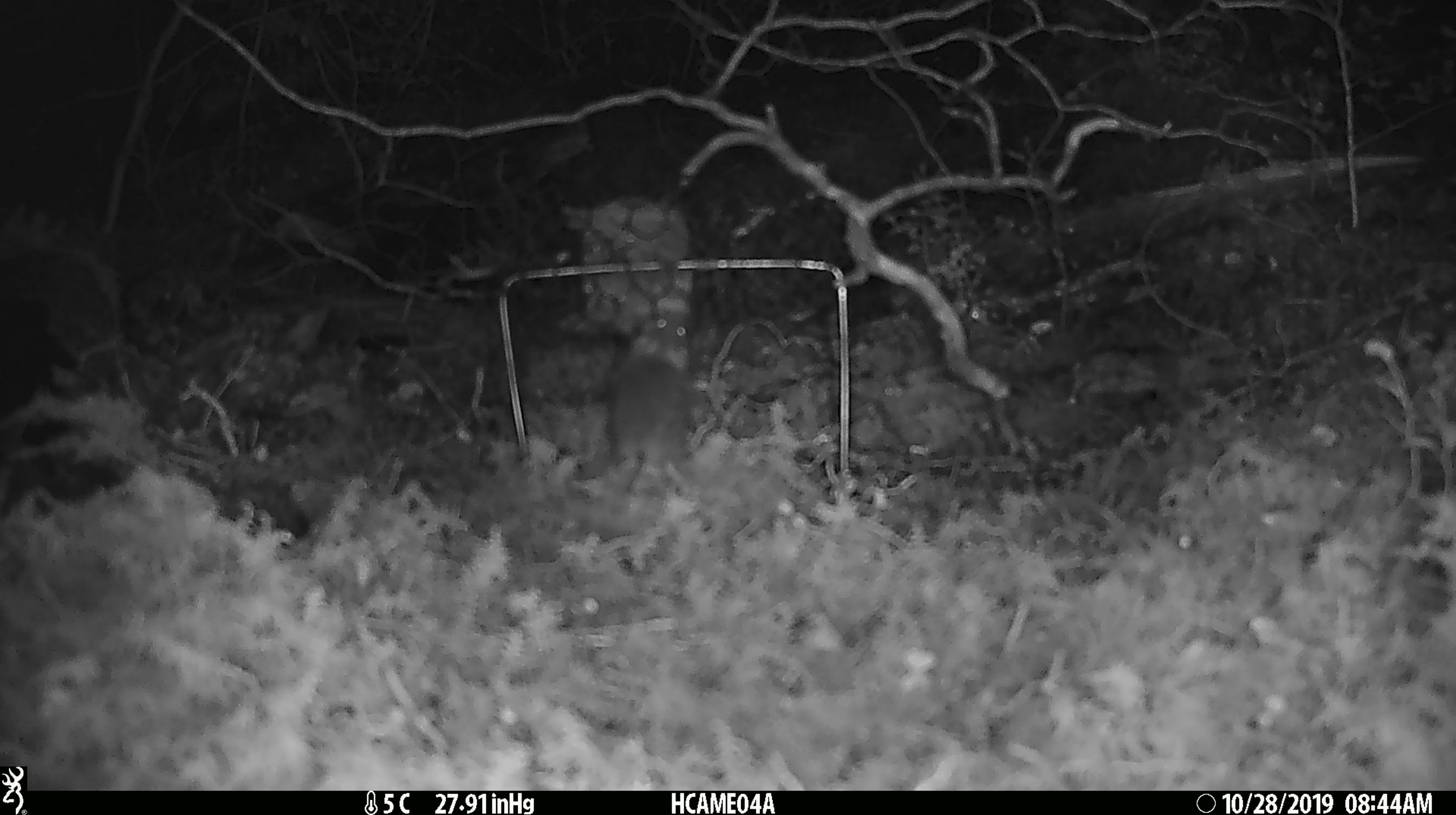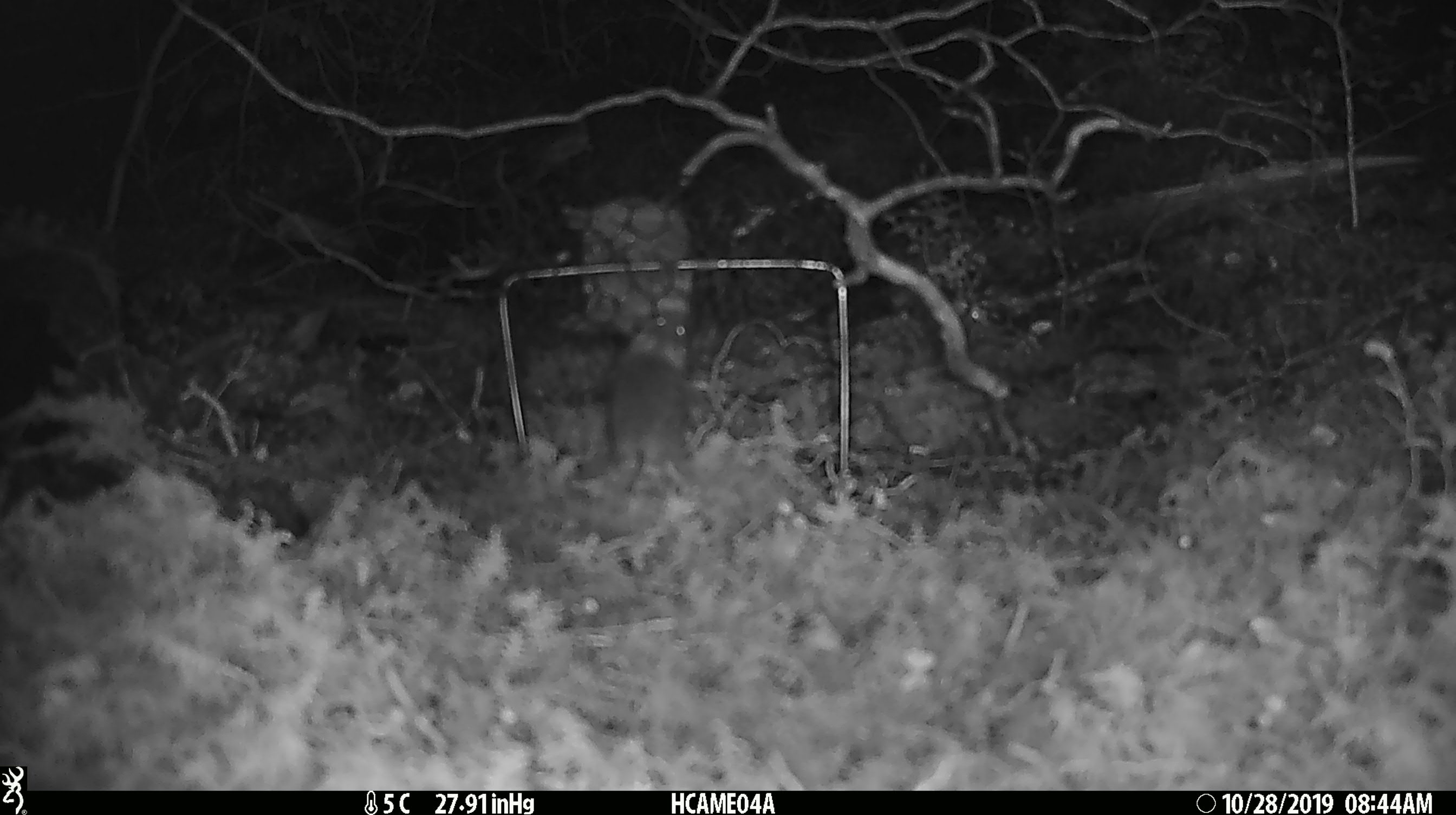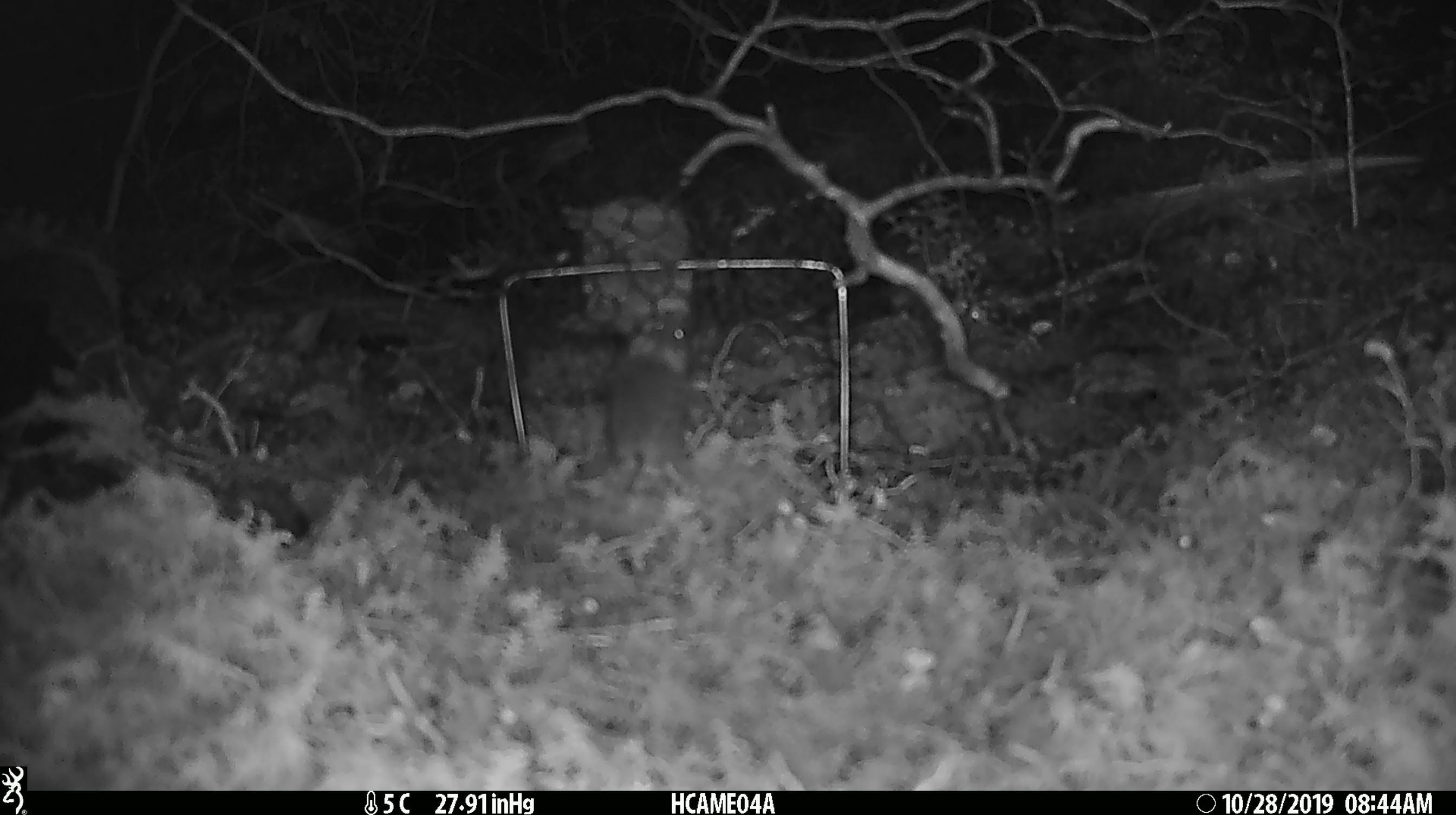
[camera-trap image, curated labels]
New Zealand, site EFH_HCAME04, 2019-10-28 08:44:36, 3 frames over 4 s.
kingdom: Animalia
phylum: Chordata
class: Mammalia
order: Rodentia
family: Muridae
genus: Mus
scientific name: Mus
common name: mouse